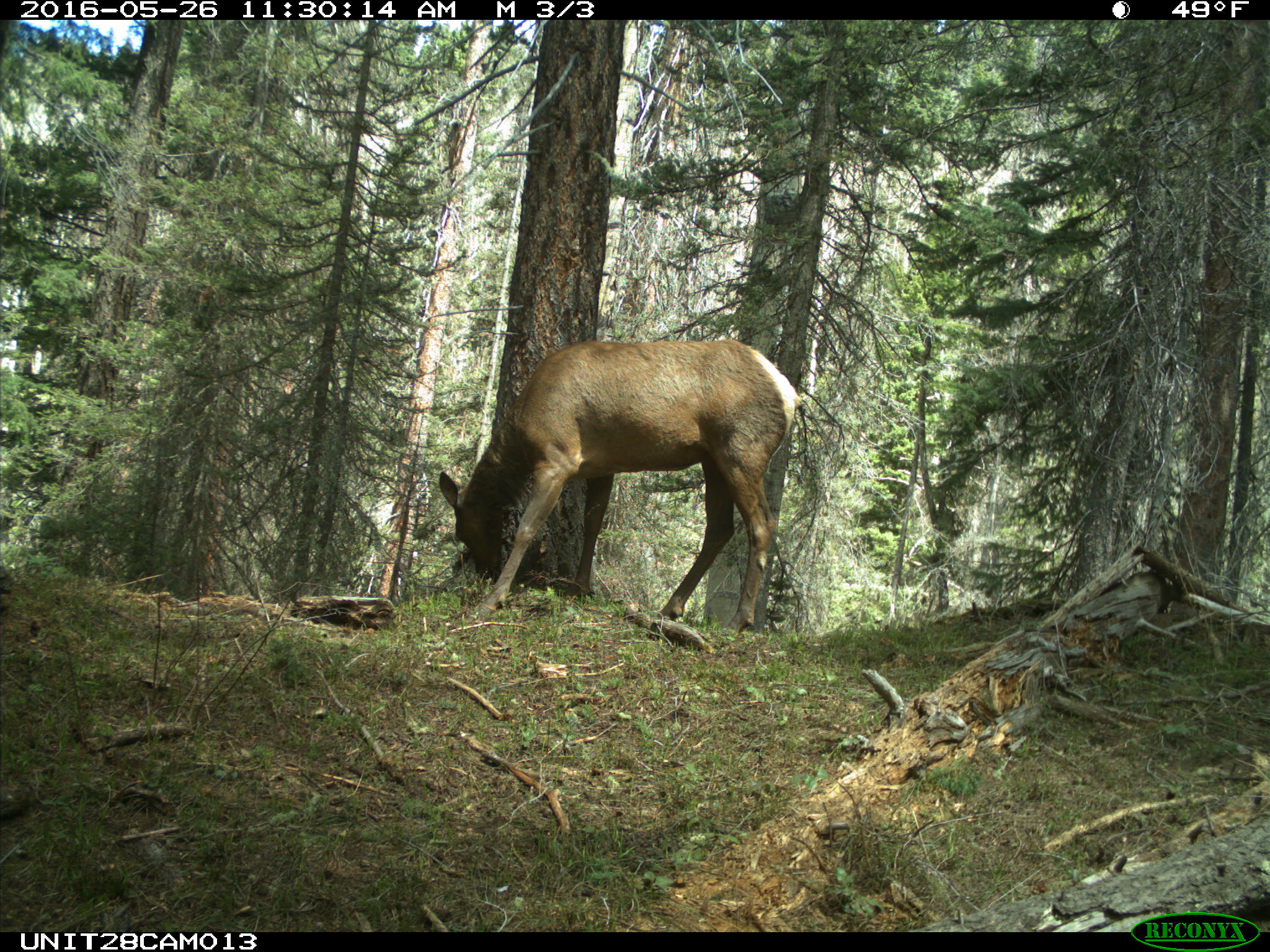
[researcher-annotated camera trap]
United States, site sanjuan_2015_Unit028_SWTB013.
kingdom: Animalia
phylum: Chordata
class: Mammalia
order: Artiodactyla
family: Cervidae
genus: Cervus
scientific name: Cervus elaphus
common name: red deer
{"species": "Cervus elaphus (red deer)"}